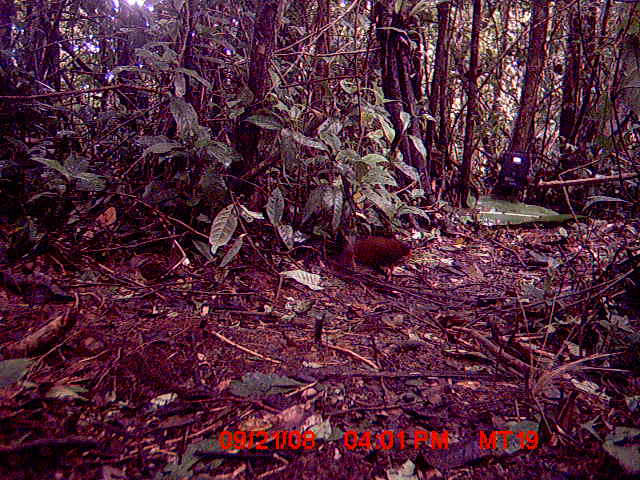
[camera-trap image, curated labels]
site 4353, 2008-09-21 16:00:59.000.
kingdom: Animalia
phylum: Chordata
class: Aves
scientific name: Aves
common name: bird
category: unknown bird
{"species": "unknown bird (bird) (Aves)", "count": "2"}